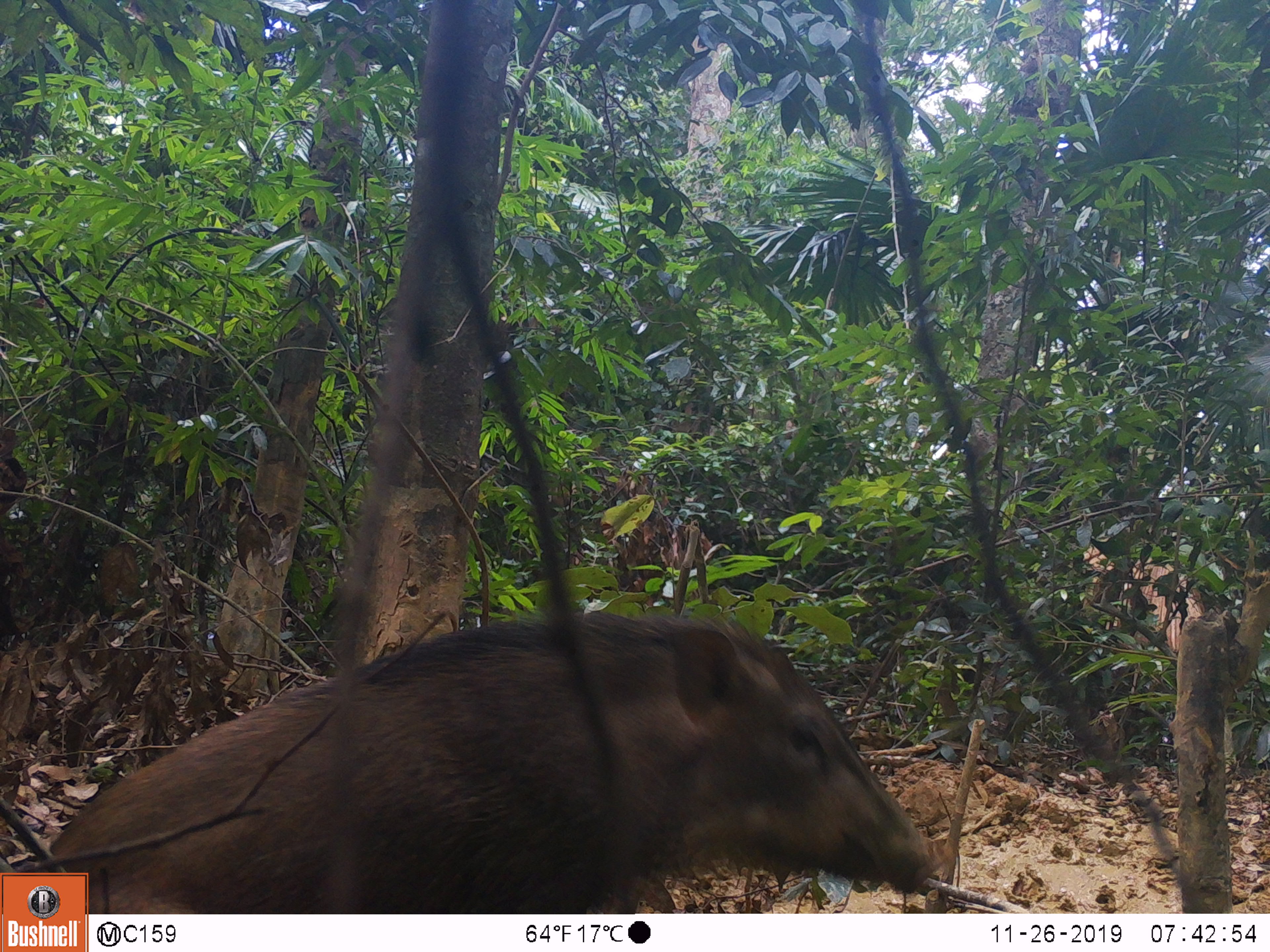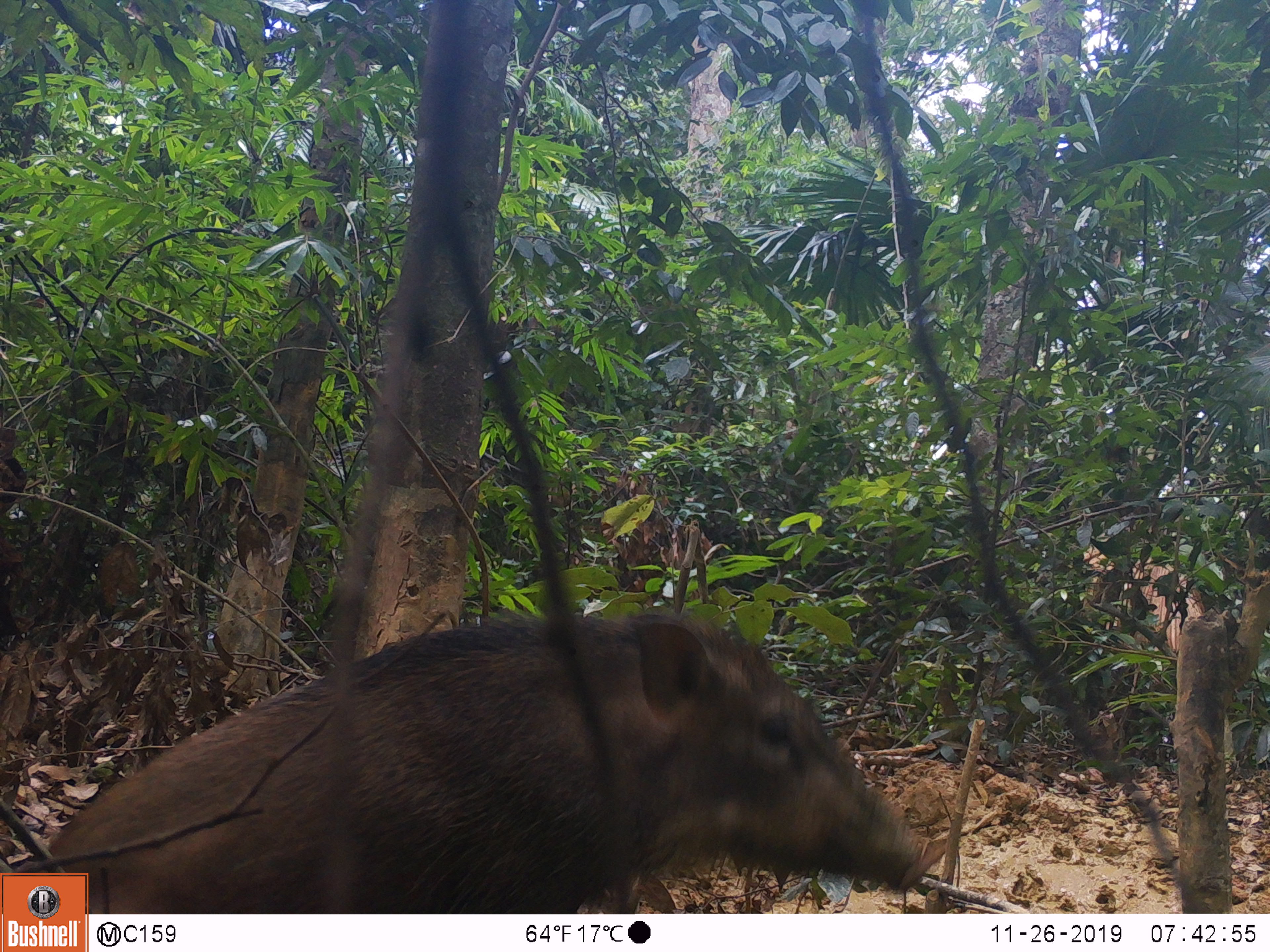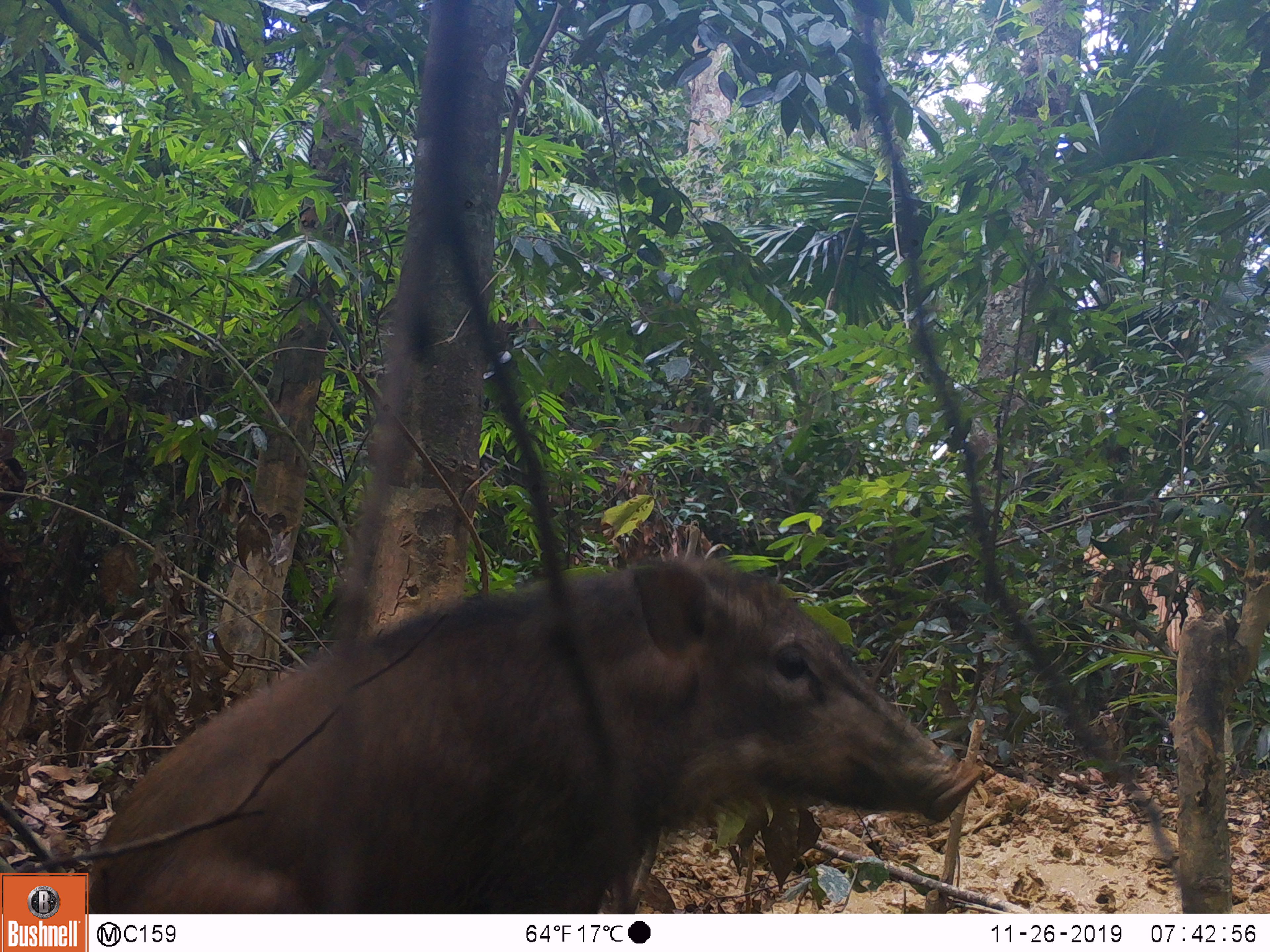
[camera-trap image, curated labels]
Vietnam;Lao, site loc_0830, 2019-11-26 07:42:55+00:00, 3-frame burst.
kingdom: Animalia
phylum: Chordata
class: Mammalia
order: Artiodactyla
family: Suidae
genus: Sus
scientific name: Sus scrofa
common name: eurasian wild pig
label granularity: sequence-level